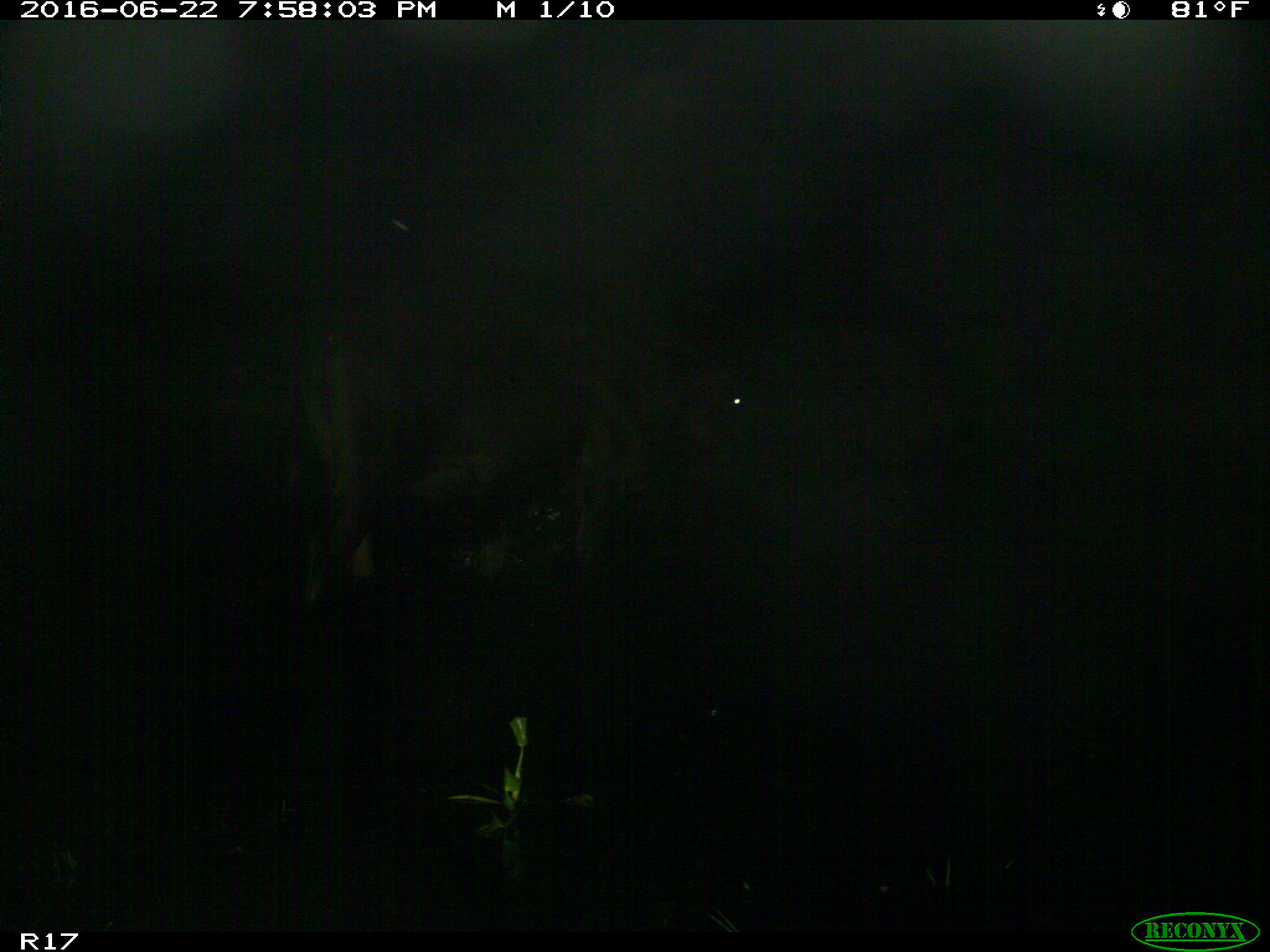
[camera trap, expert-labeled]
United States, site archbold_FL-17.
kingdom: Animalia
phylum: Chordata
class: Mammalia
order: Artiodactyla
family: Bovidae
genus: Bos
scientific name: Bos taurus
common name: domestic cow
Bos taurus (domestic cow).